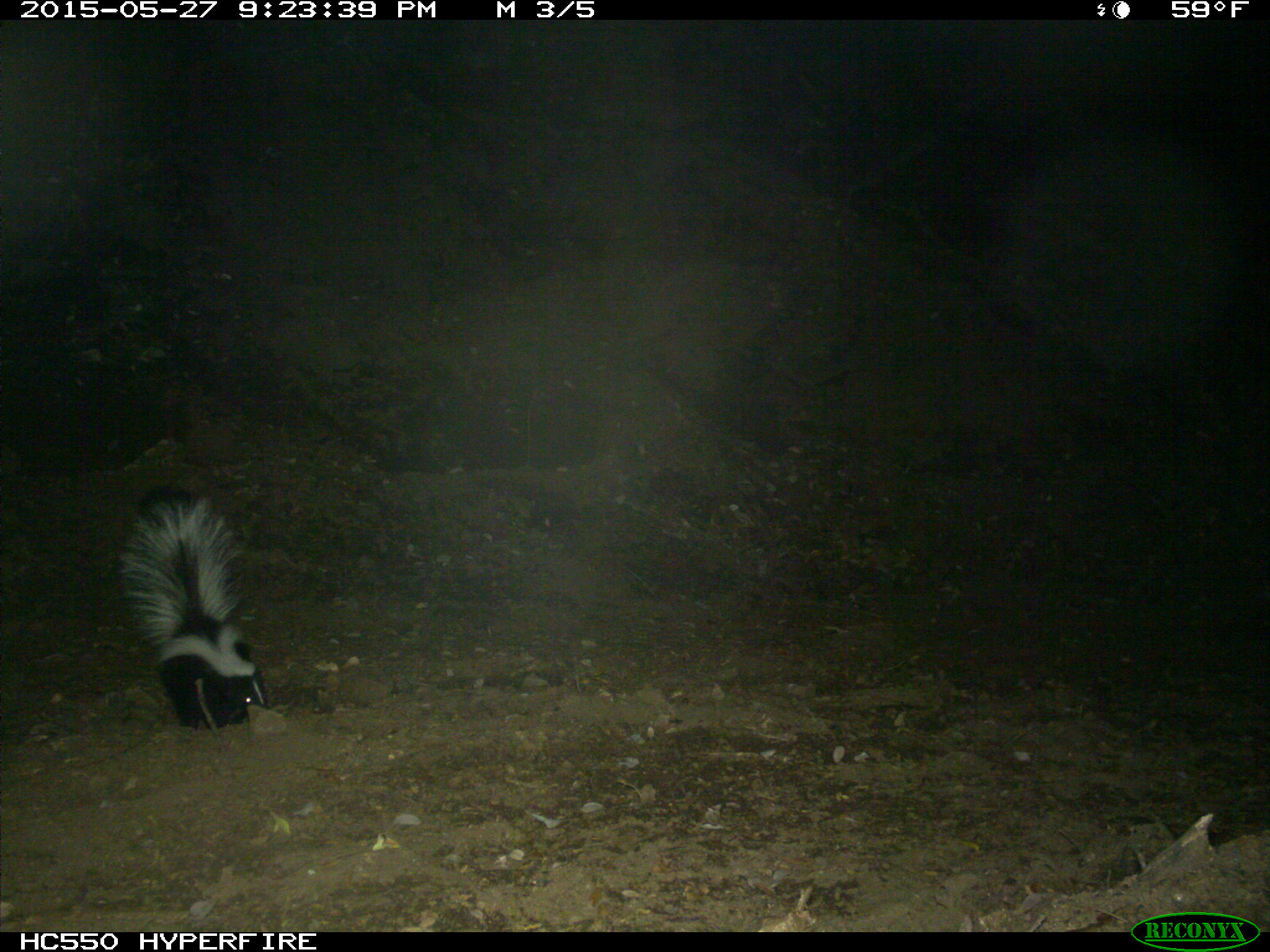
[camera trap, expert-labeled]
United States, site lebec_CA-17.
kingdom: Animalia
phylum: Chordata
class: Mammalia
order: Carnivora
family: Mephitidae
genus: Mephitis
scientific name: Mephitis mephitis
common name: striped skunk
Mephitis mephitis (striped skunk).